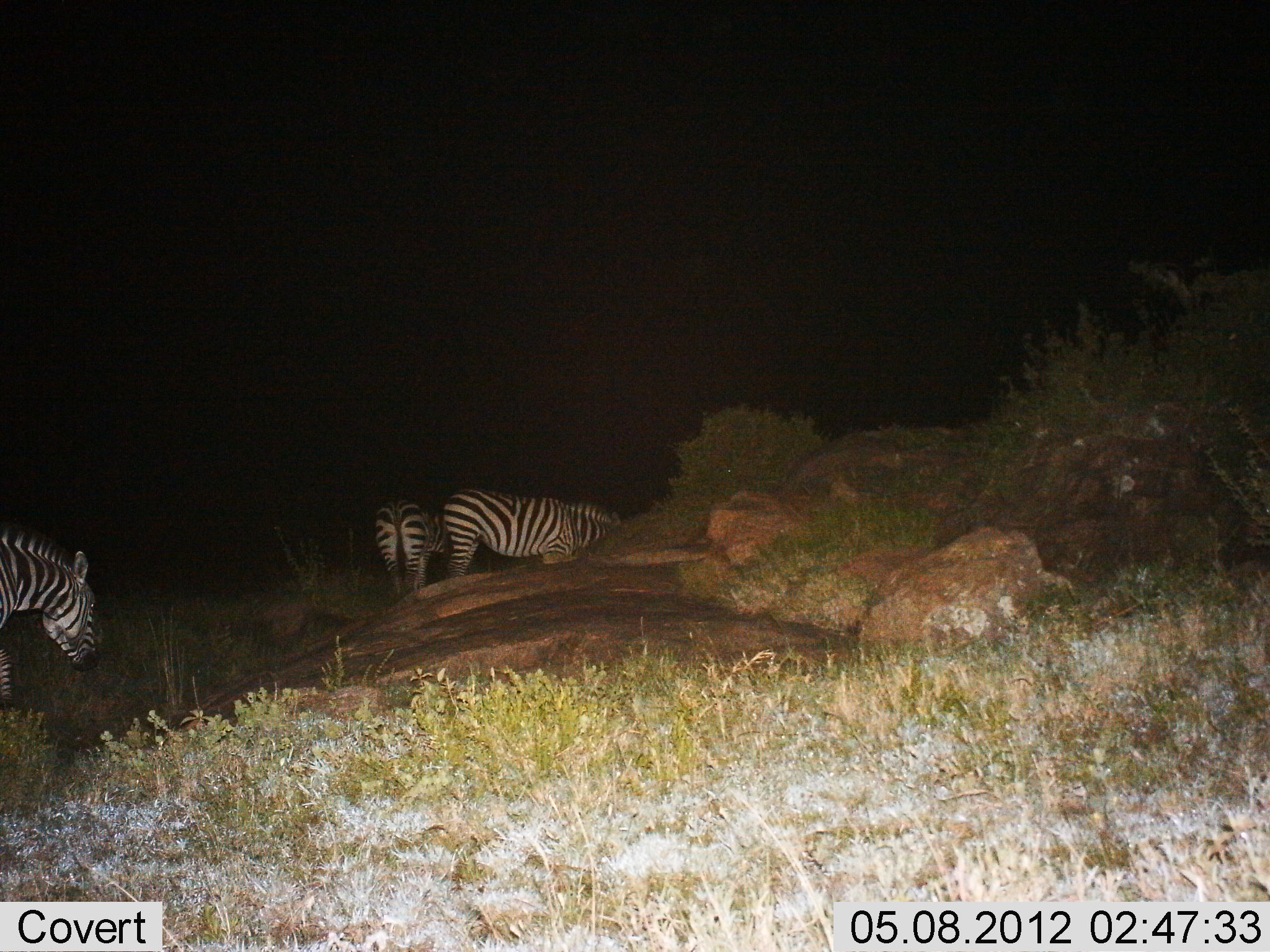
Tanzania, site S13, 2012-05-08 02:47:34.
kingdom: Animalia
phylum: Chordata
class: Mammalia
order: Perissodactyla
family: Equidae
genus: Equus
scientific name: Equus quagga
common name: plains zebra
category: zebra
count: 3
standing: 100%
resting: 0%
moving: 10%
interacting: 0%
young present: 0%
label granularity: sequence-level